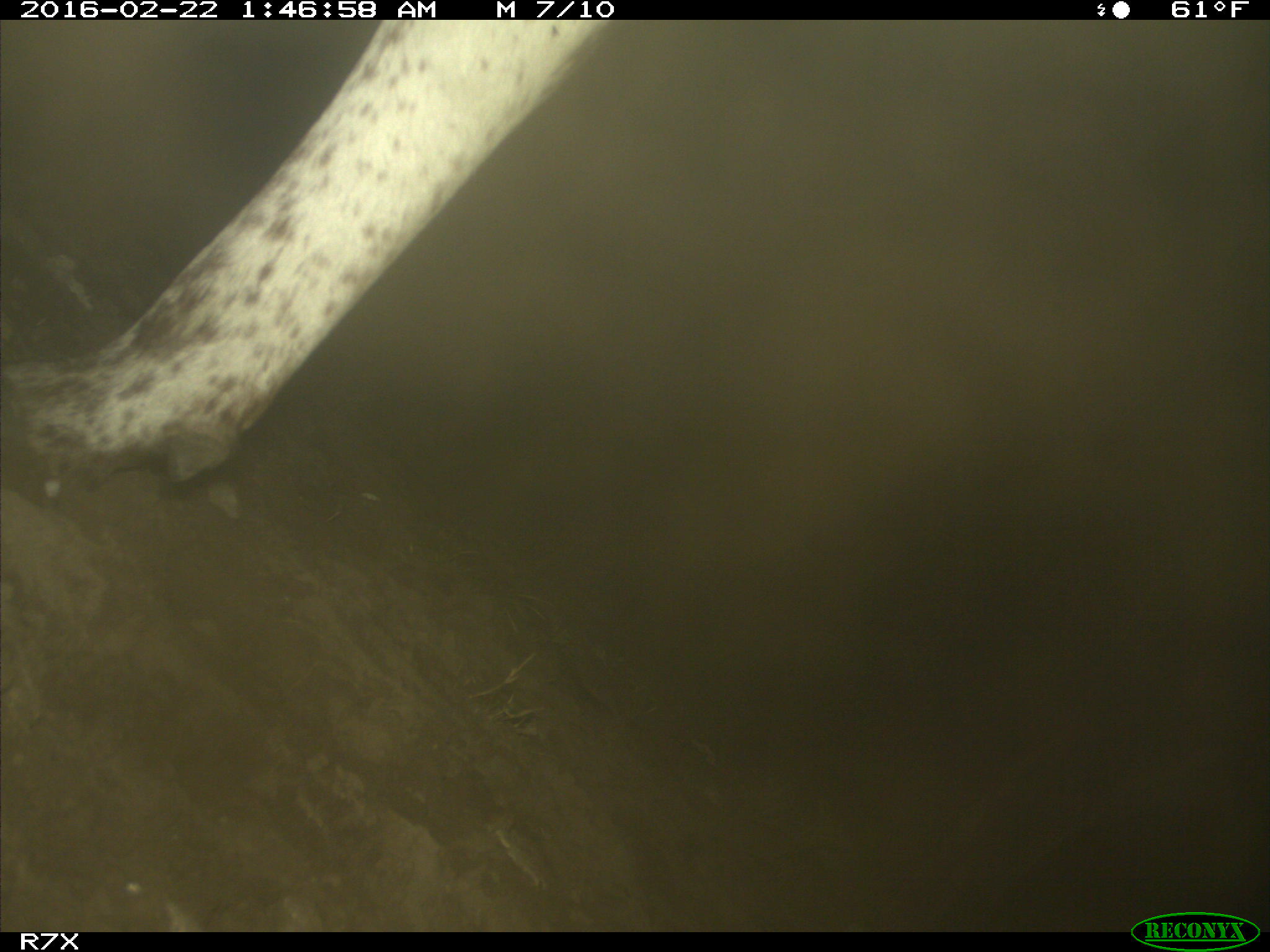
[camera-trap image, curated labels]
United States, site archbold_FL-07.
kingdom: Animalia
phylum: Chordata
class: Mammalia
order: Artiodactyla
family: Bovidae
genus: Bos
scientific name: Bos taurus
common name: domestic cow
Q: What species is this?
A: Bos taurus (domestic cow).